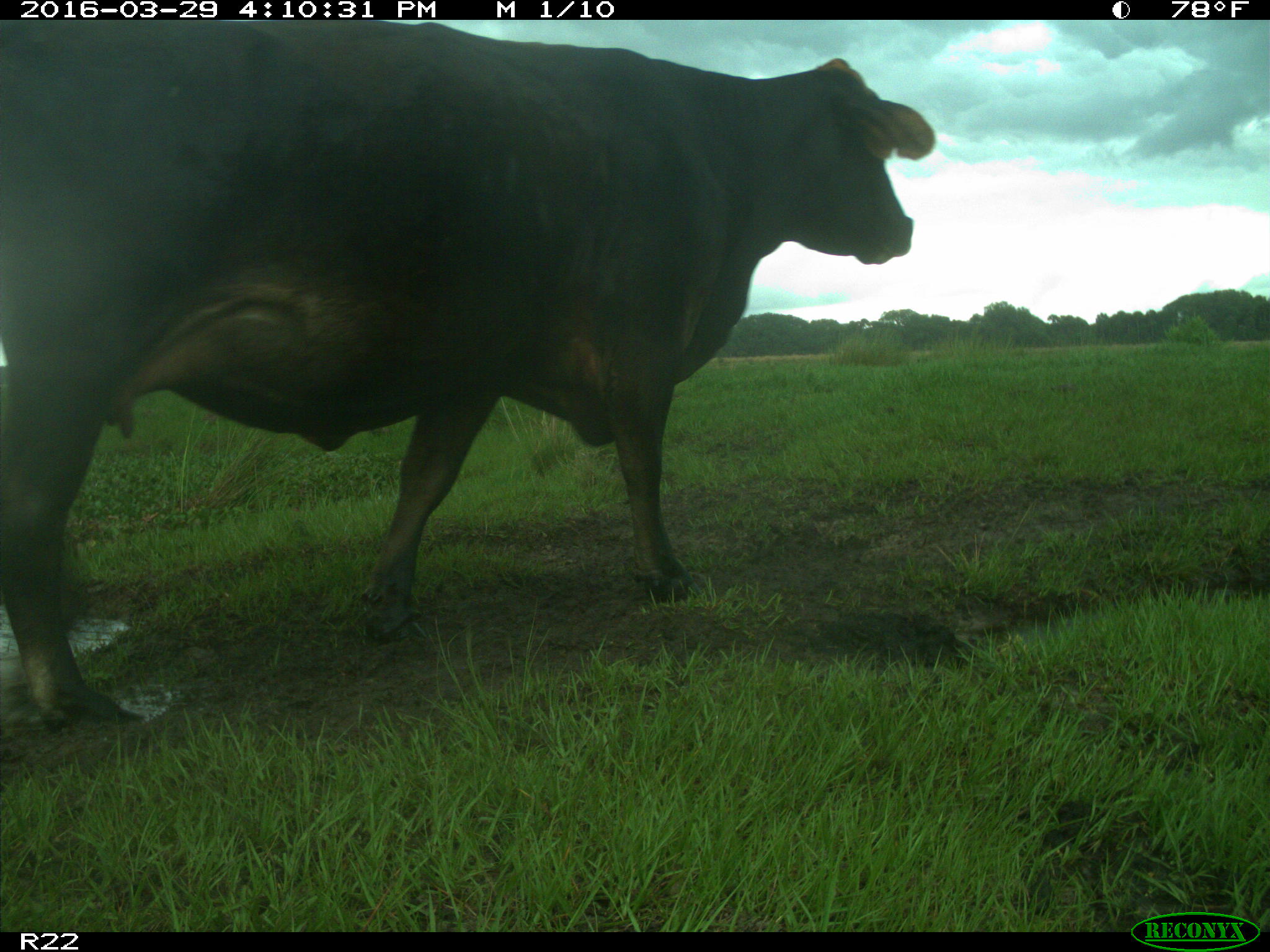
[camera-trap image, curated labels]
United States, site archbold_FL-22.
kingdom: Animalia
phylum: Chordata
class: Mammalia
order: Artiodactyla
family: Bovidae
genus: Bos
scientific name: Bos taurus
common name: domestic cow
Bos taurus (domestic cow).